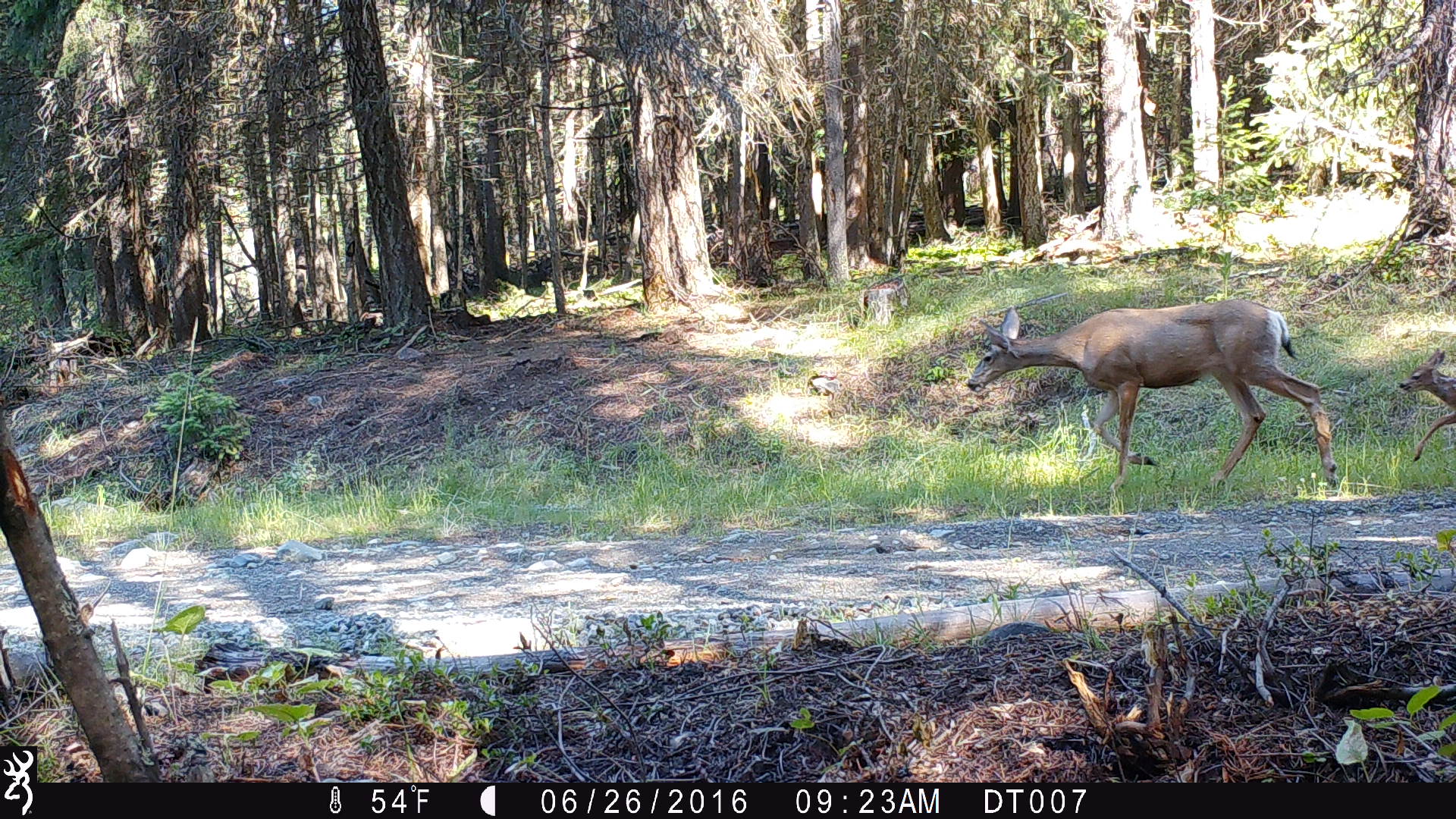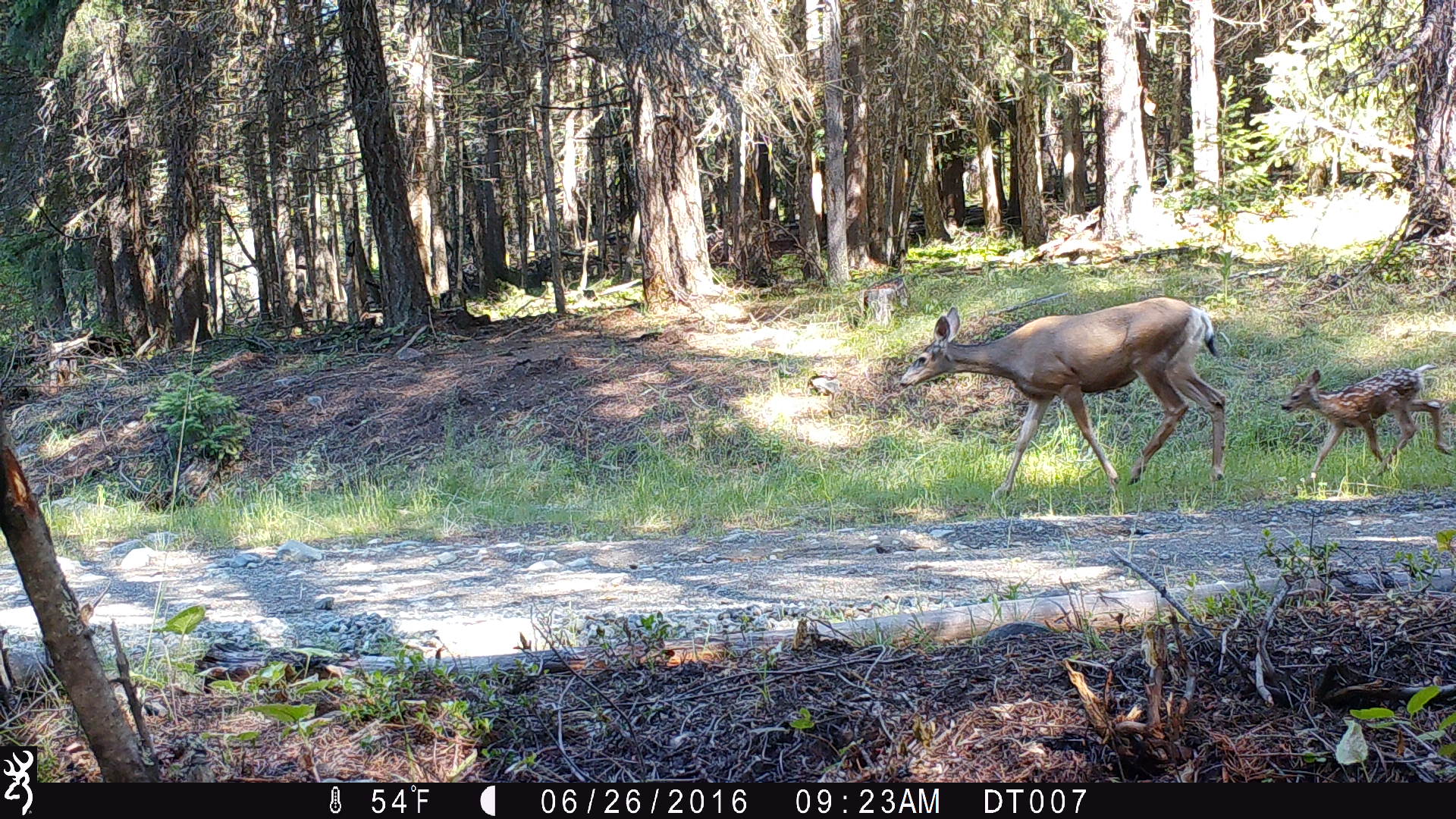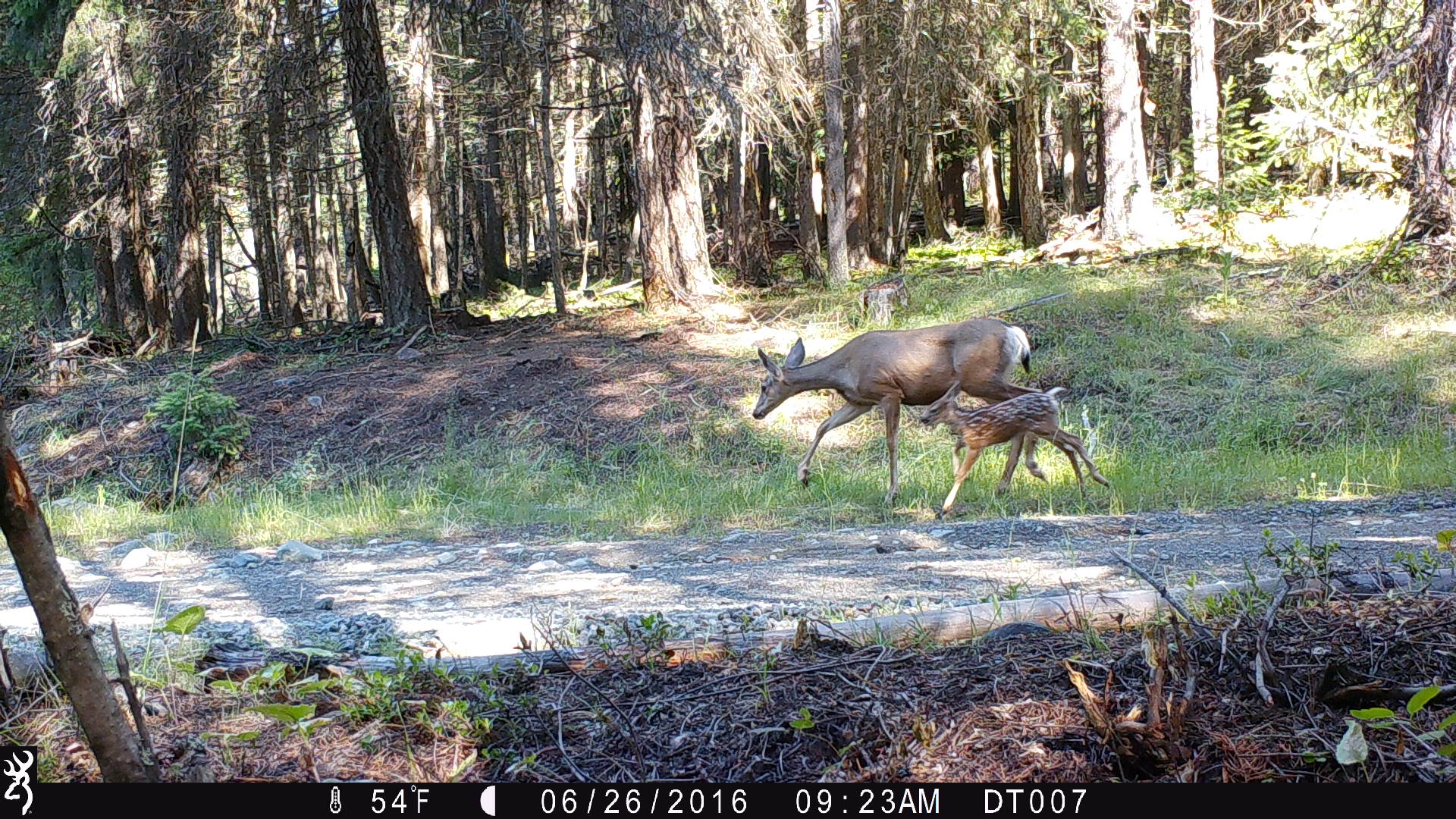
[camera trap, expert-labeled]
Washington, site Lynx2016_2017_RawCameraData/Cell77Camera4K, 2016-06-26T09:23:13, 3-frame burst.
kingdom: Animalia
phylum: Chordata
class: Mammalia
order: Artiodactyla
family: Cervidae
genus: Odocoileus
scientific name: Odocoileus hemionus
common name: mule deer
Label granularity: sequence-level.